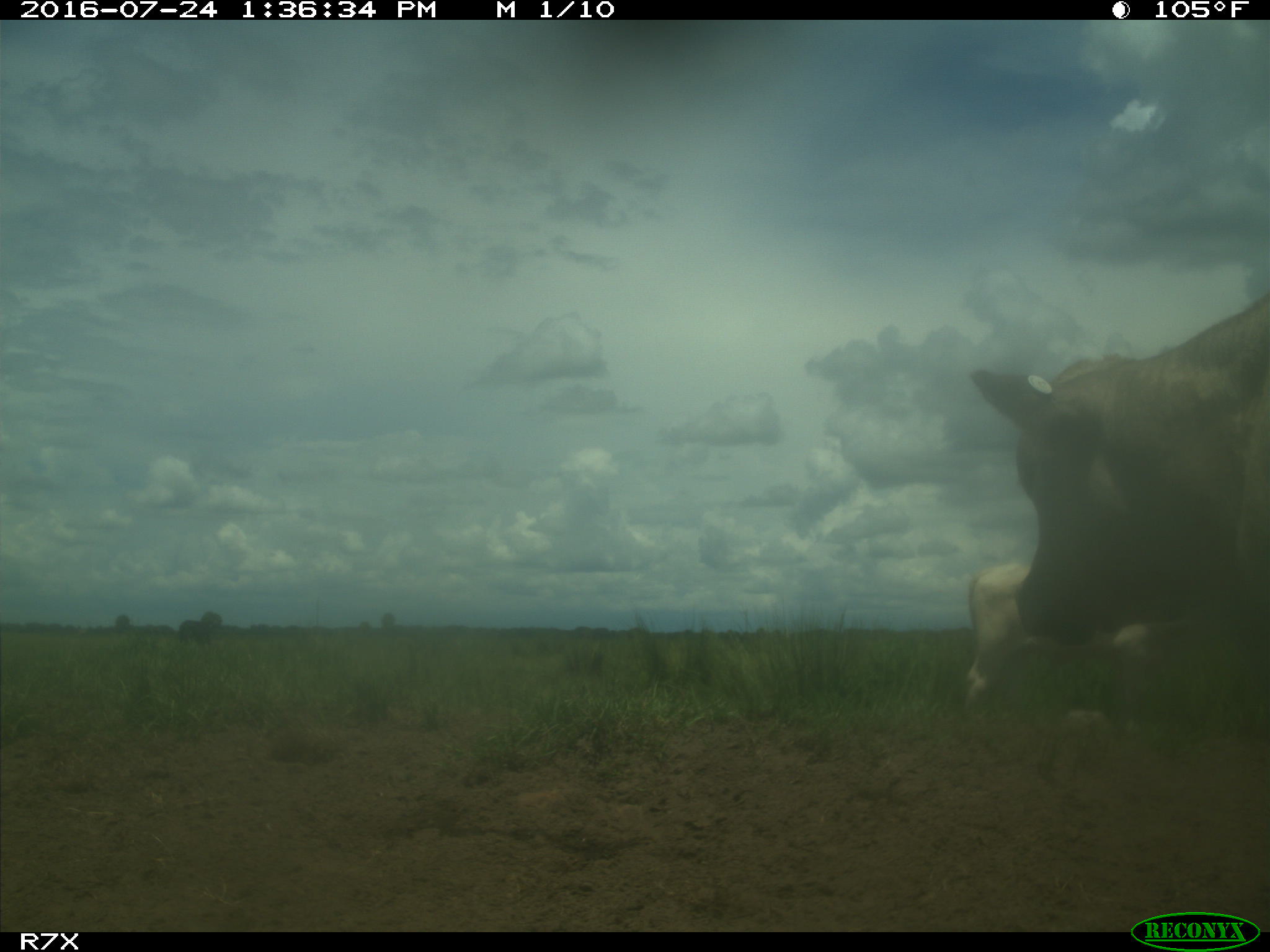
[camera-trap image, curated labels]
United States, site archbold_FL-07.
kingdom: Animalia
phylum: Chordata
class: Mammalia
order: Artiodactyla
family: Bovidae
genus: Bos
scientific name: Bos taurus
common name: domestic cow